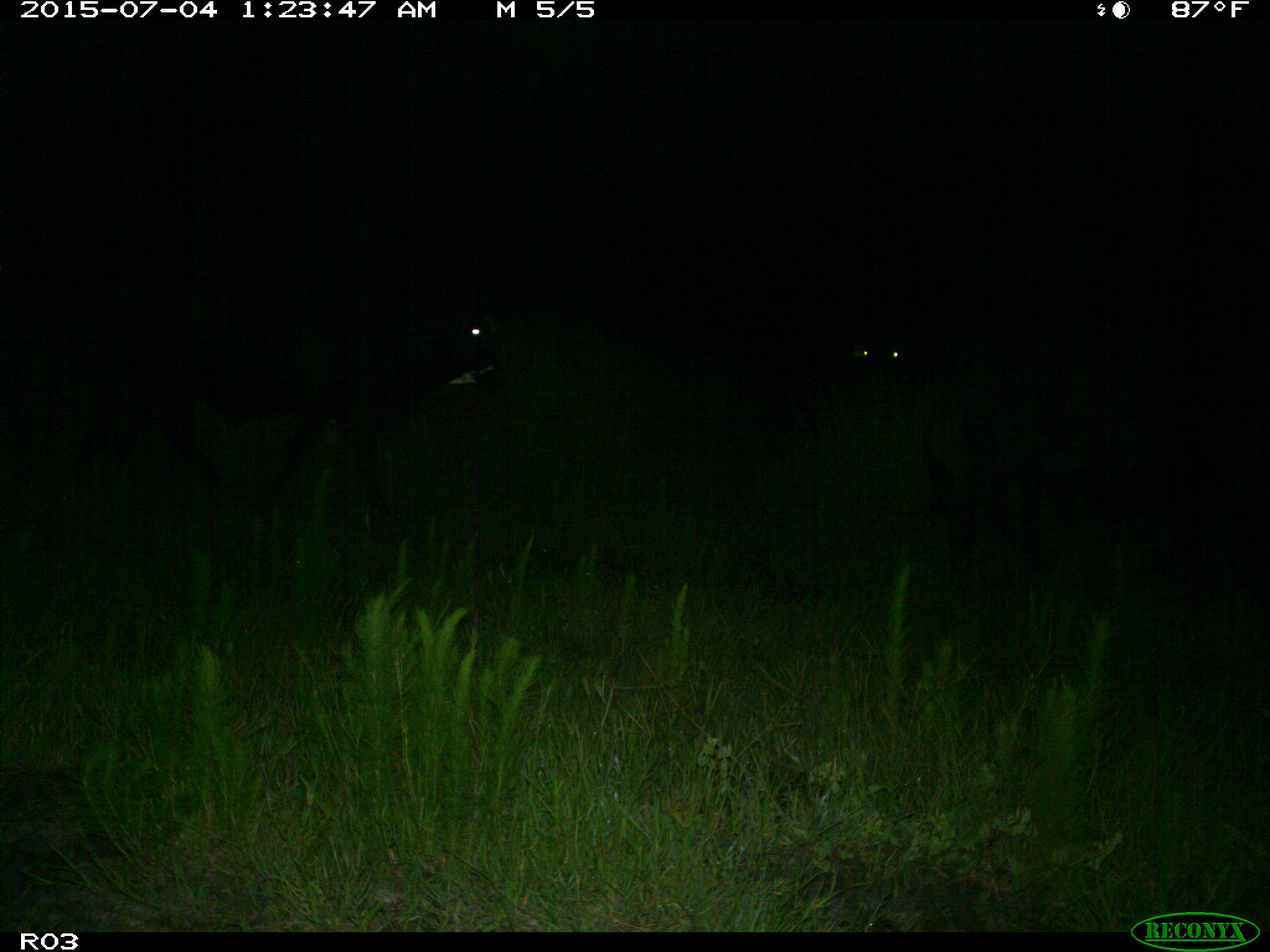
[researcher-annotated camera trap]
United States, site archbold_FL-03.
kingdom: Animalia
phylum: Chordata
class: Mammalia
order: Artiodactyla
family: Bovidae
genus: Bos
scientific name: Bos taurus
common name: domestic cow